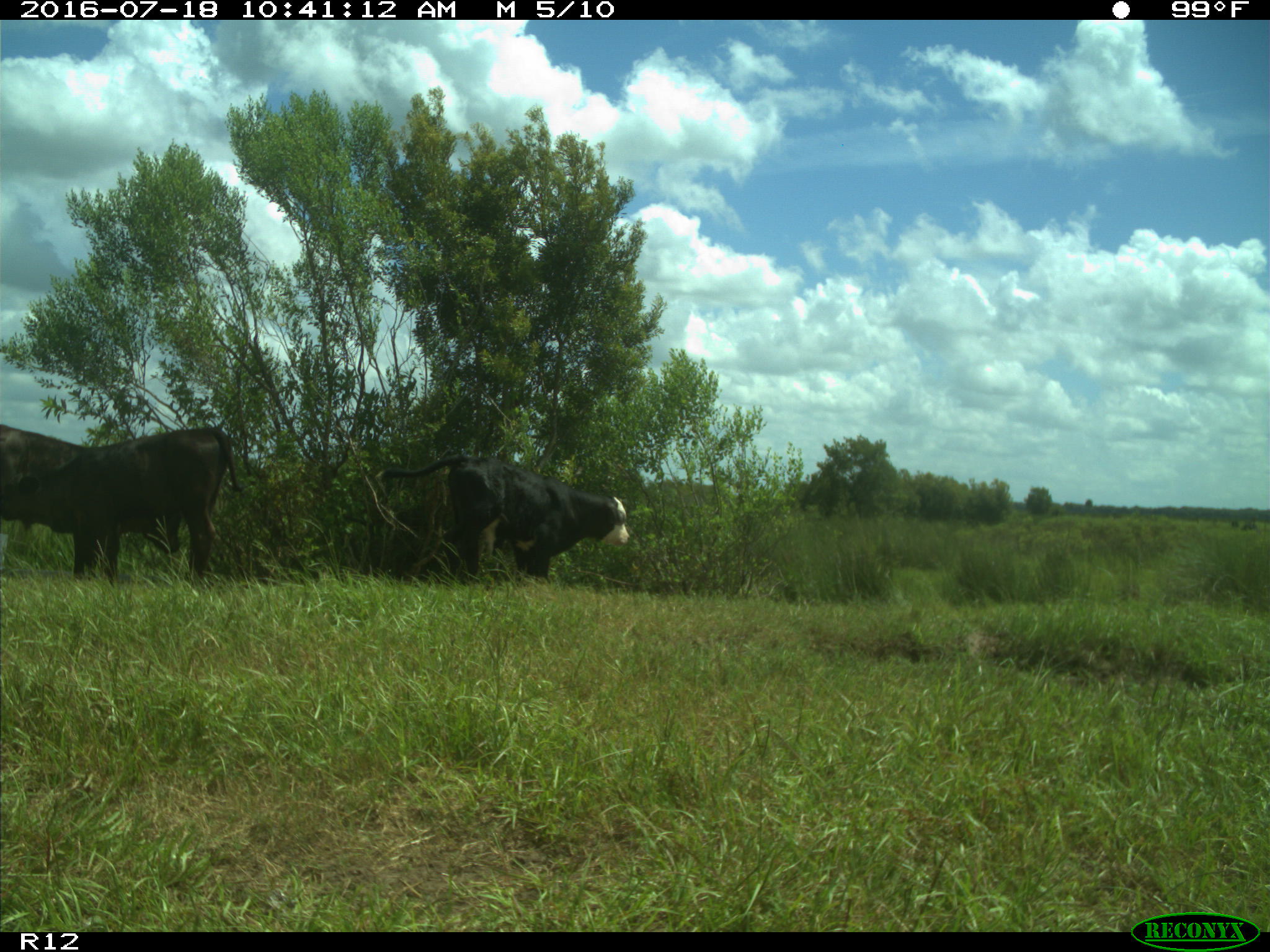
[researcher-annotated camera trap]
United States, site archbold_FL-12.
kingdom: Animalia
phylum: Chordata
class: Mammalia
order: Artiodactyla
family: Bovidae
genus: Bos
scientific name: Bos taurus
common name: domestic cow